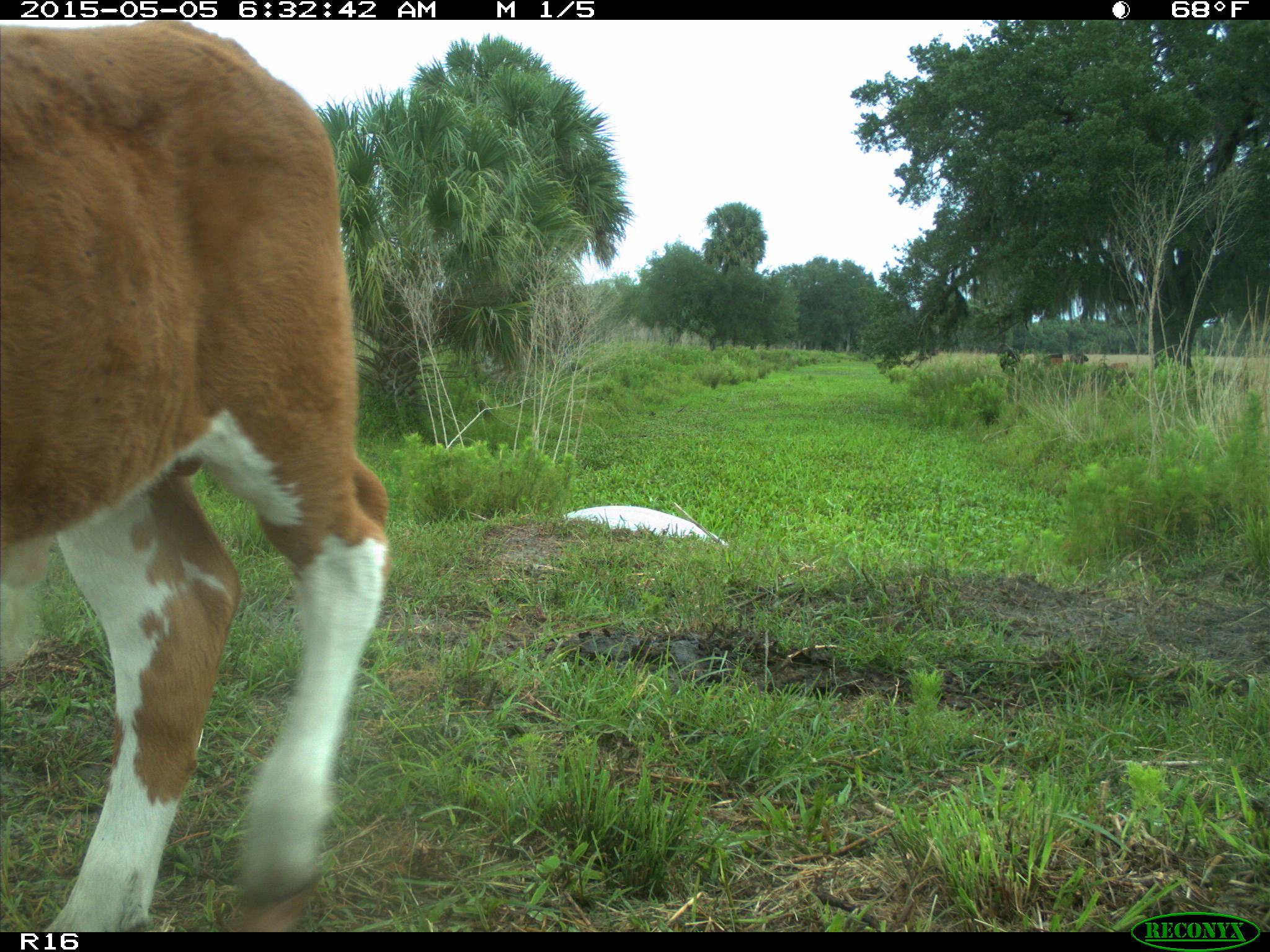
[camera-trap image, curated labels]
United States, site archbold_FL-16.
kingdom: Animalia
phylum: Chordata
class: Mammalia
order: Artiodactyla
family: Bovidae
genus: Bos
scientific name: Bos taurus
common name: domestic cow